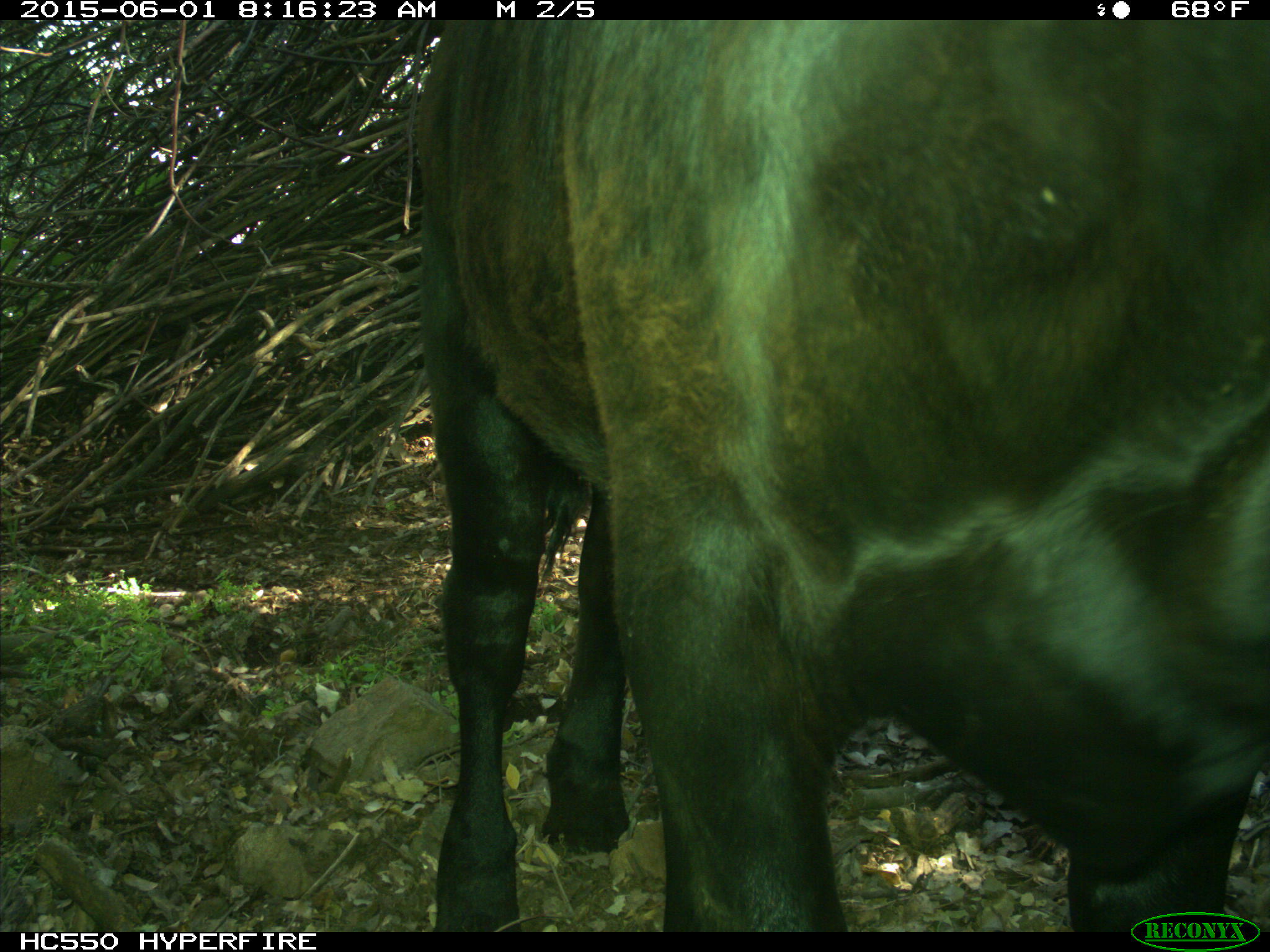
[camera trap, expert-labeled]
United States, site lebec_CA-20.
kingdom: Animalia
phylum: Chordata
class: Mammalia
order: Artiodactyla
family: Bovidae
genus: Bos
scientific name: Bos taurus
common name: domestic cow